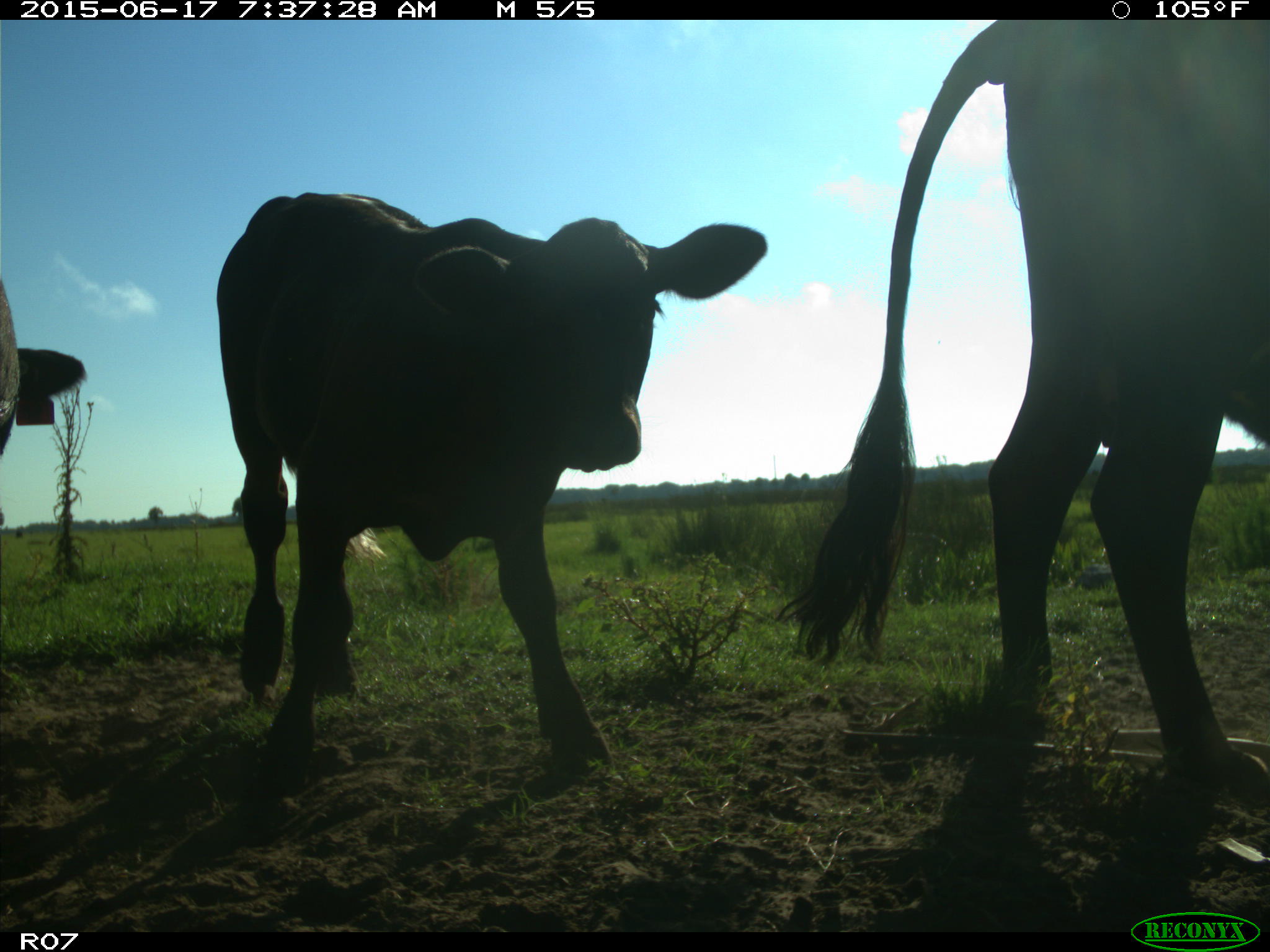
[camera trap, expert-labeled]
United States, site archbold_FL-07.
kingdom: Animalia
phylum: Chordata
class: Mammalia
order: Artiodactyla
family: Bovidae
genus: Bos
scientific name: Bos taurus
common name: domestic cow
Bos taurus (domestic cow).